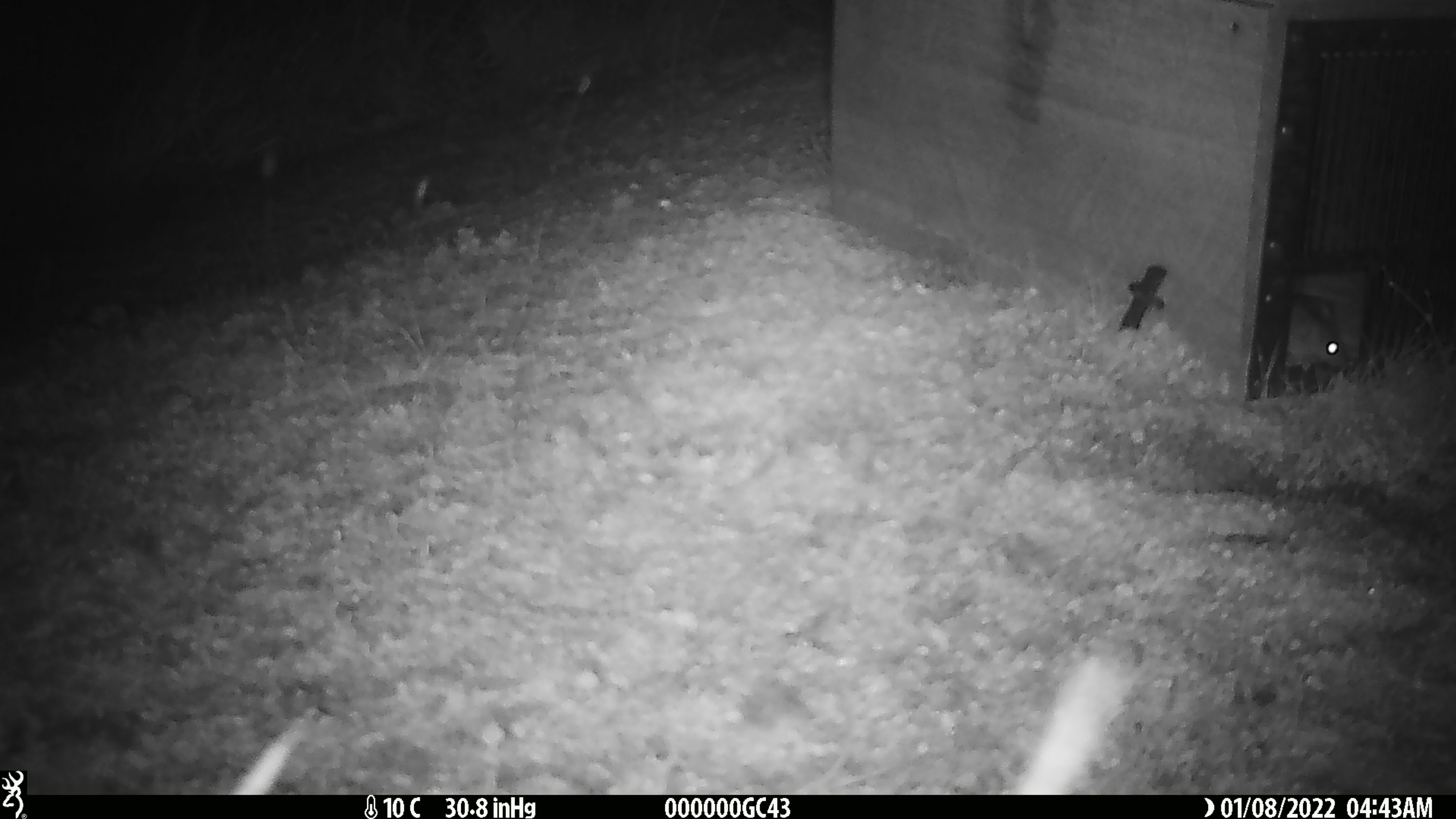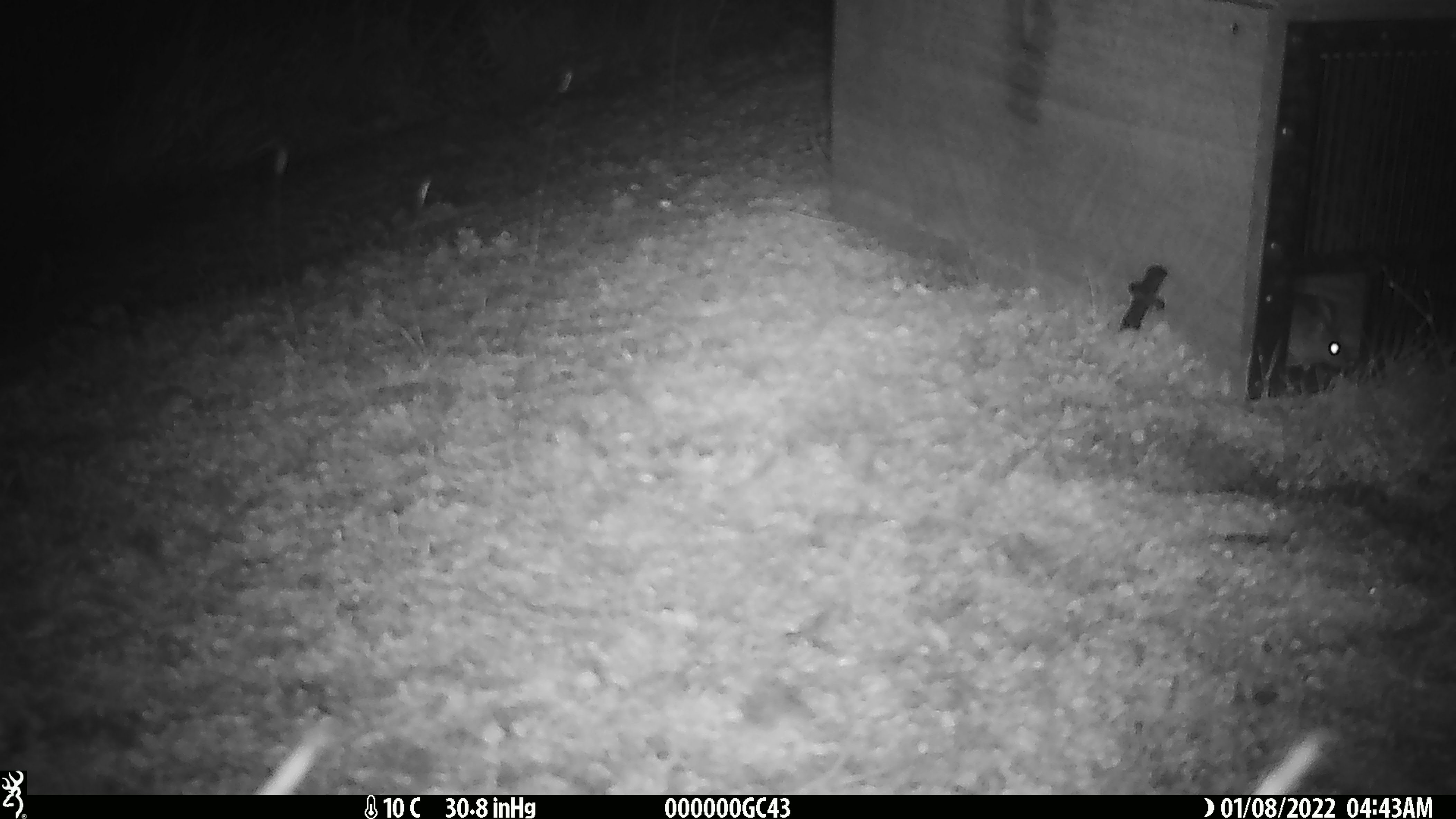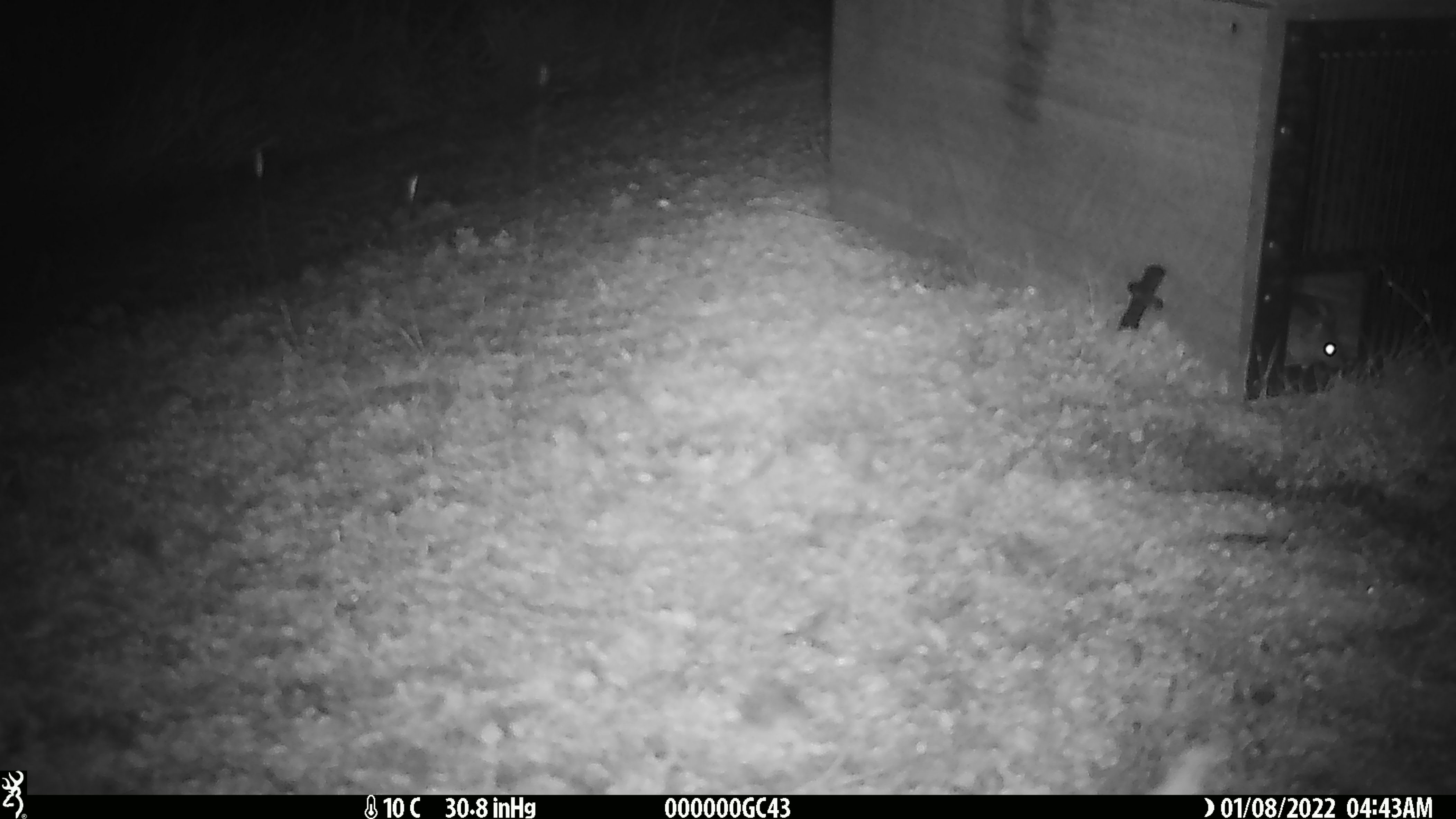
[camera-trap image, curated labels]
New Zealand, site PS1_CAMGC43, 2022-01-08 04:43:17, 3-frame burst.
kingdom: Animalia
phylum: Chordata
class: Mammalia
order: Rodentia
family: Muridae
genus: Mus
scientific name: Mus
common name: mouse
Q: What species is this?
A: Mouse (Mus).